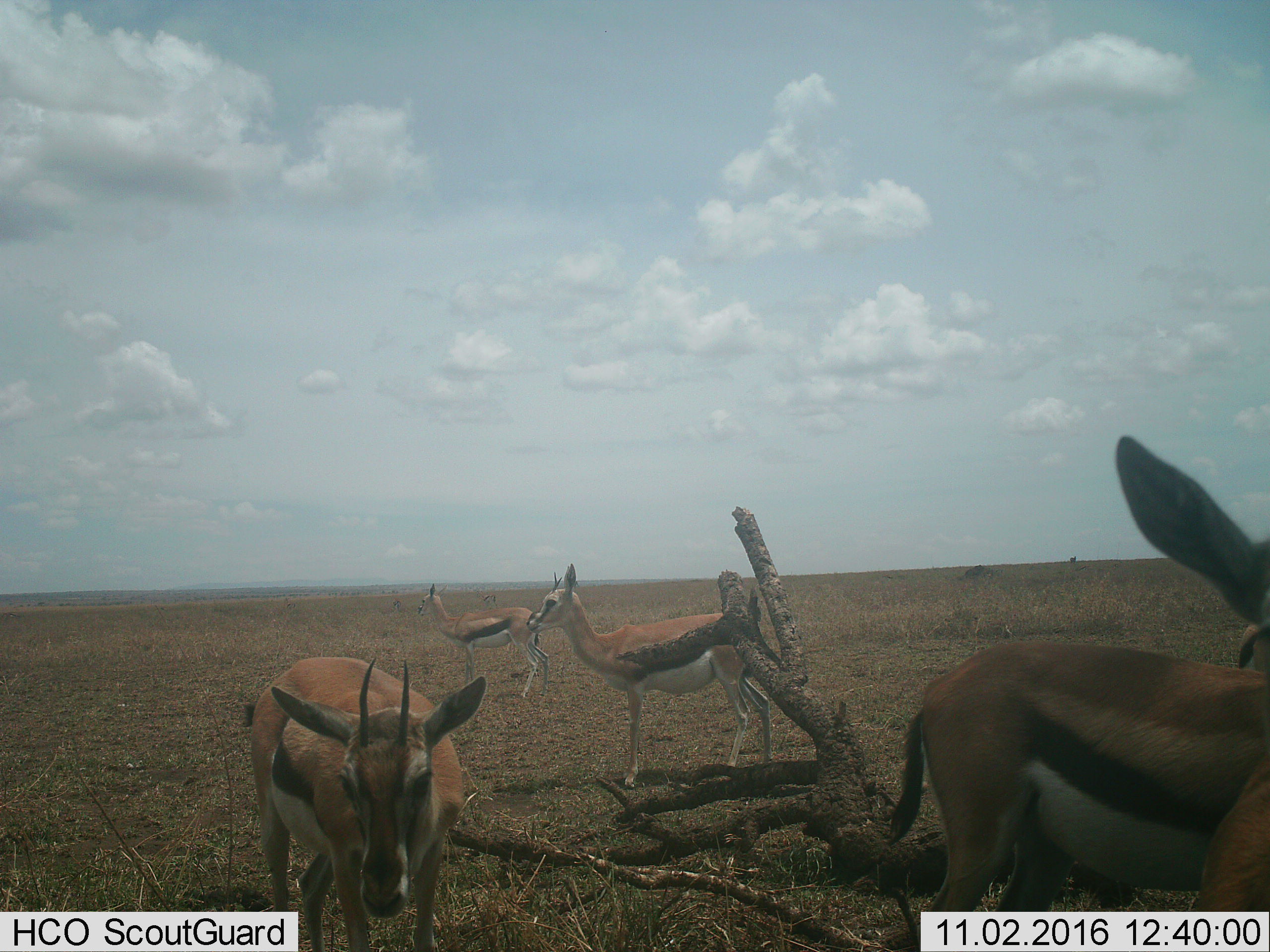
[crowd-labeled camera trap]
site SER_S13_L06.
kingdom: Animalia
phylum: Chordata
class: Mammalia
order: Artiodactyla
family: Bovidae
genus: Eudorcas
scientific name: Eudorcas thomsonii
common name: thomson's gazelle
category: gazellethomsons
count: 4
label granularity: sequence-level